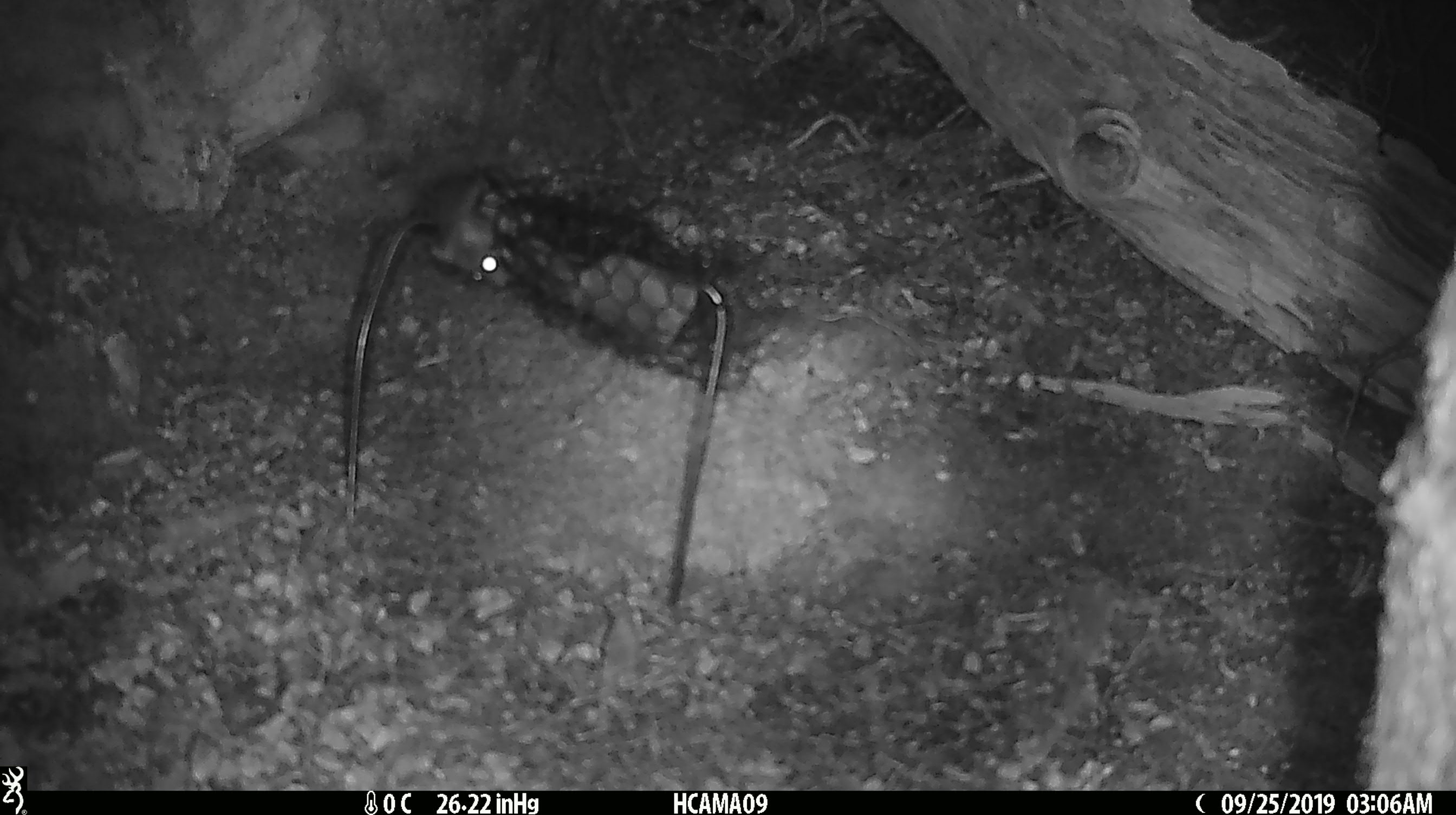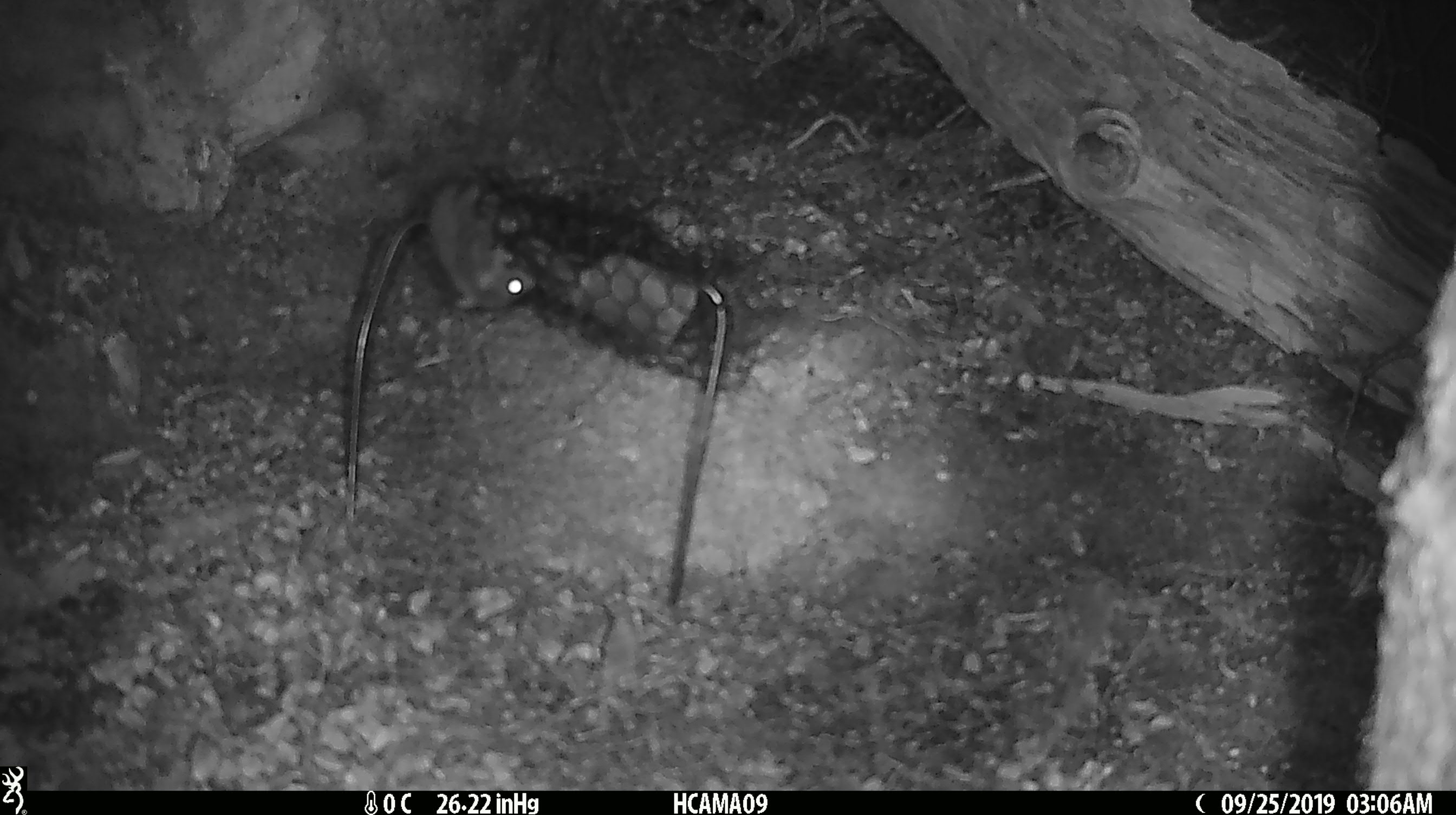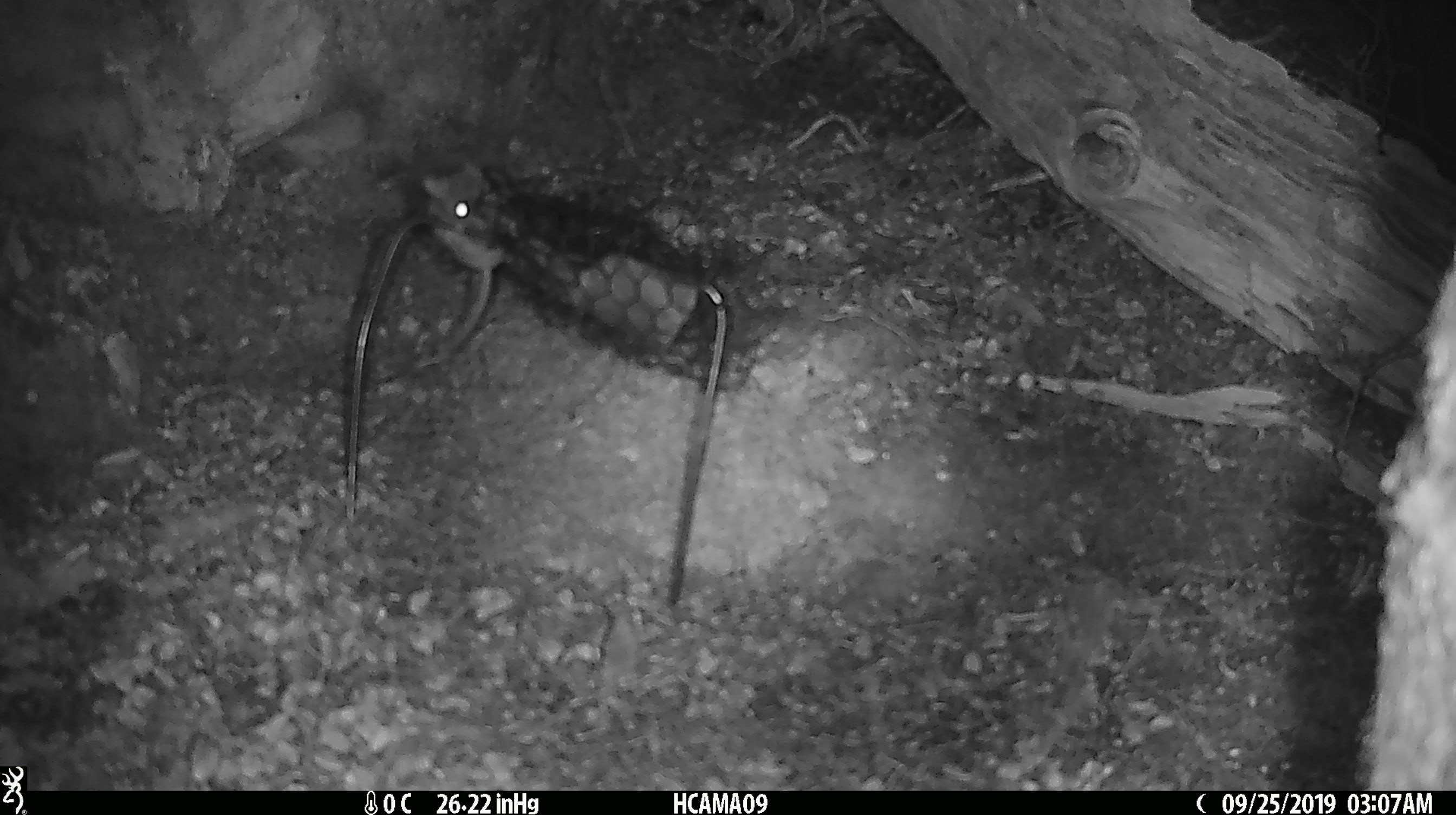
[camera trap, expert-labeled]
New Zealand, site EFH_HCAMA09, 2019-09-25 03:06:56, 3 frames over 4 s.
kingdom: Animalia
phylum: Chordata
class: Mammalia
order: Rodentia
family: Muridae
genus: Mus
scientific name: Mus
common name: mouse